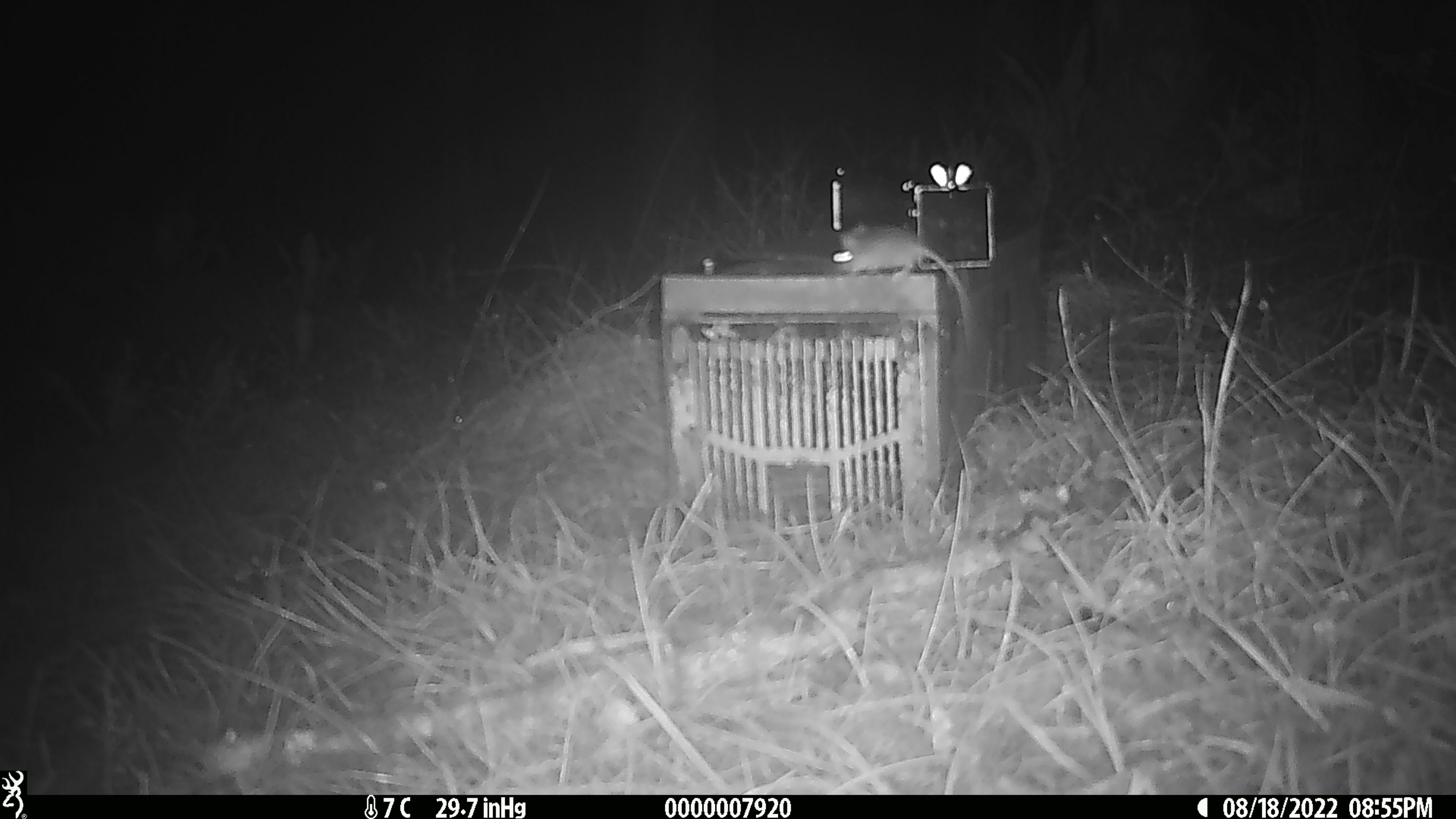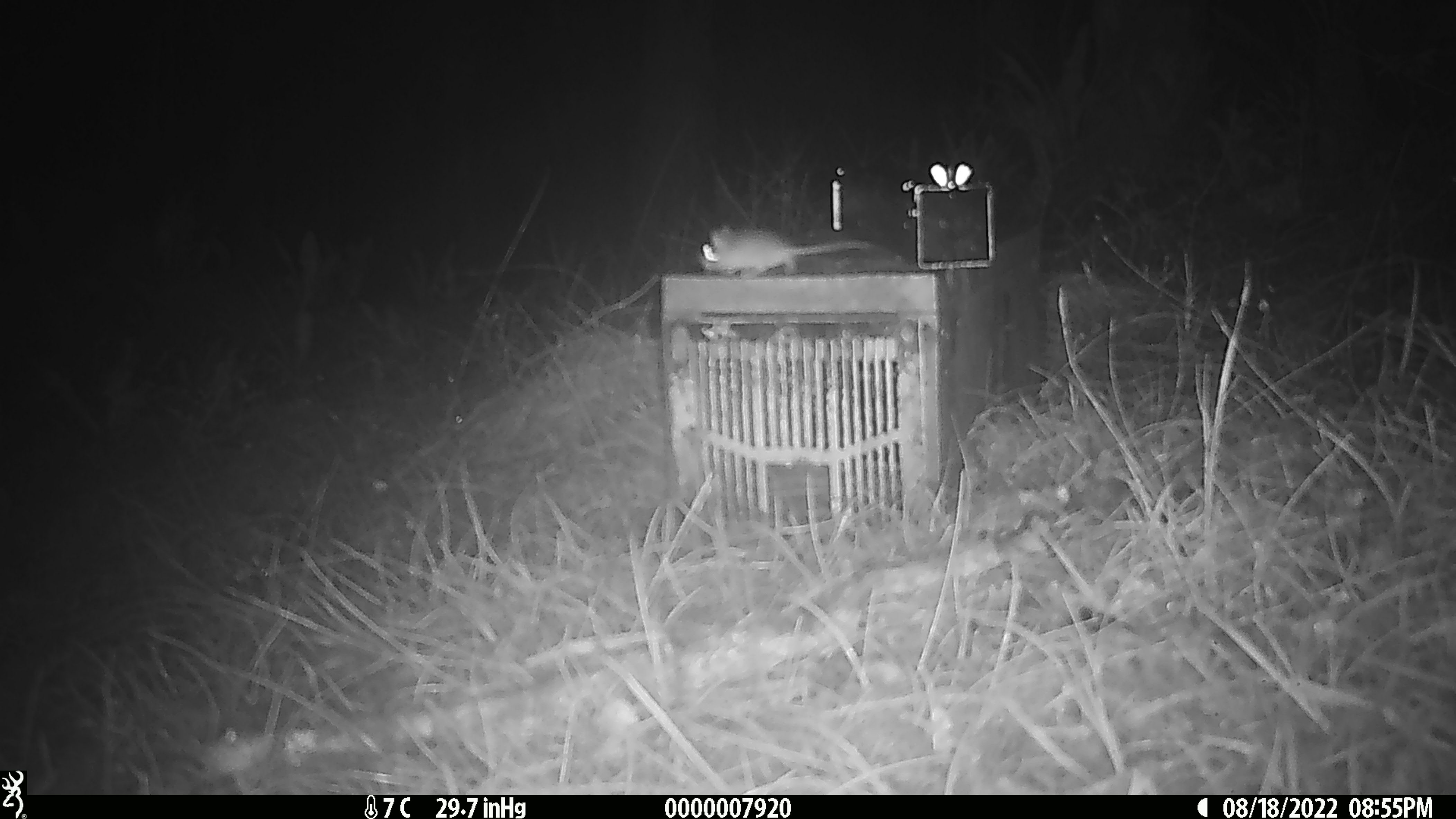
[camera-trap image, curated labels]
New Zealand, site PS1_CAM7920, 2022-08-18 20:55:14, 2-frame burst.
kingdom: Animalia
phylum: Chordata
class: Mammalia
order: Rodentia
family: Muridae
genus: Mus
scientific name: Mus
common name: mouse